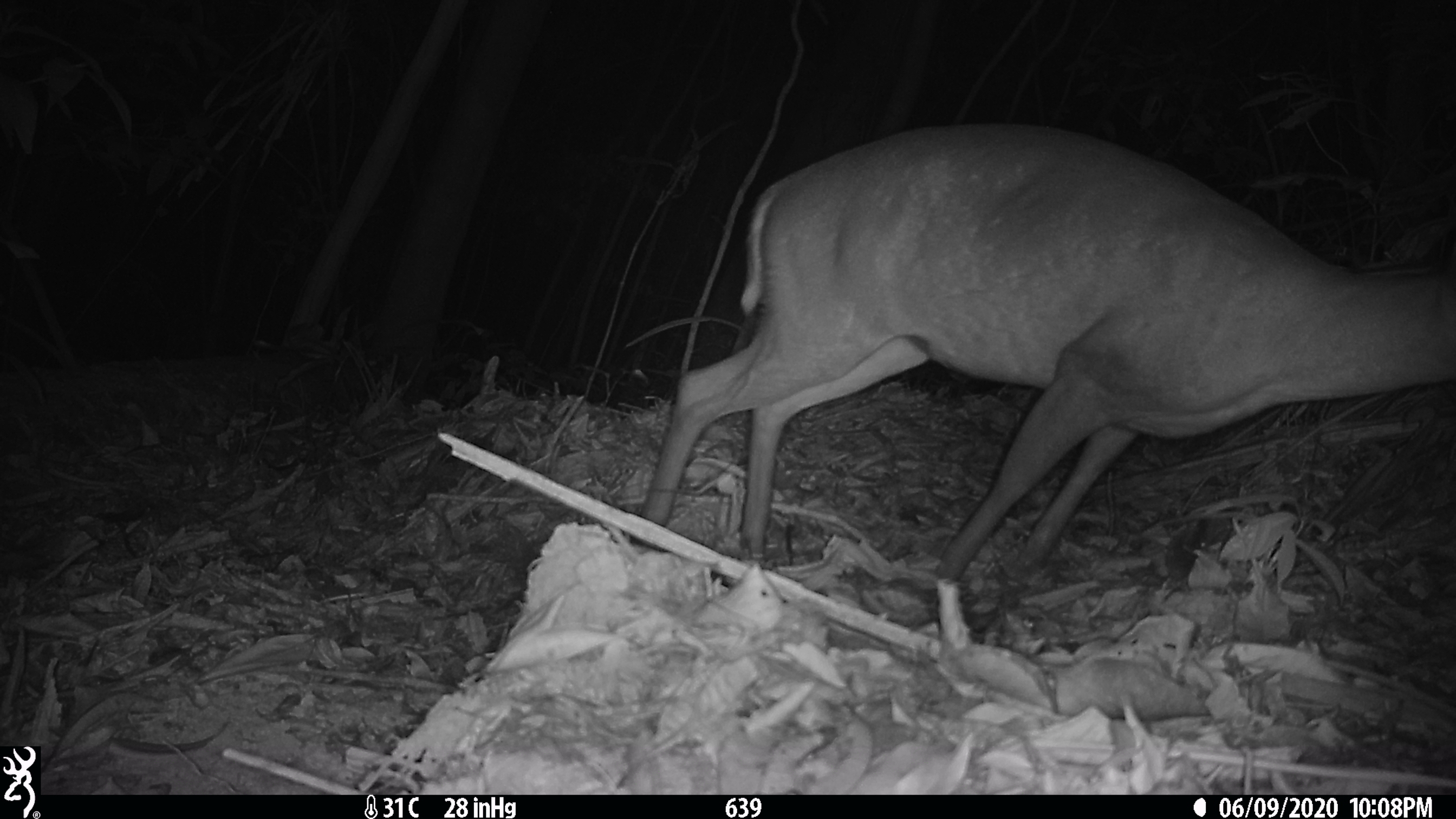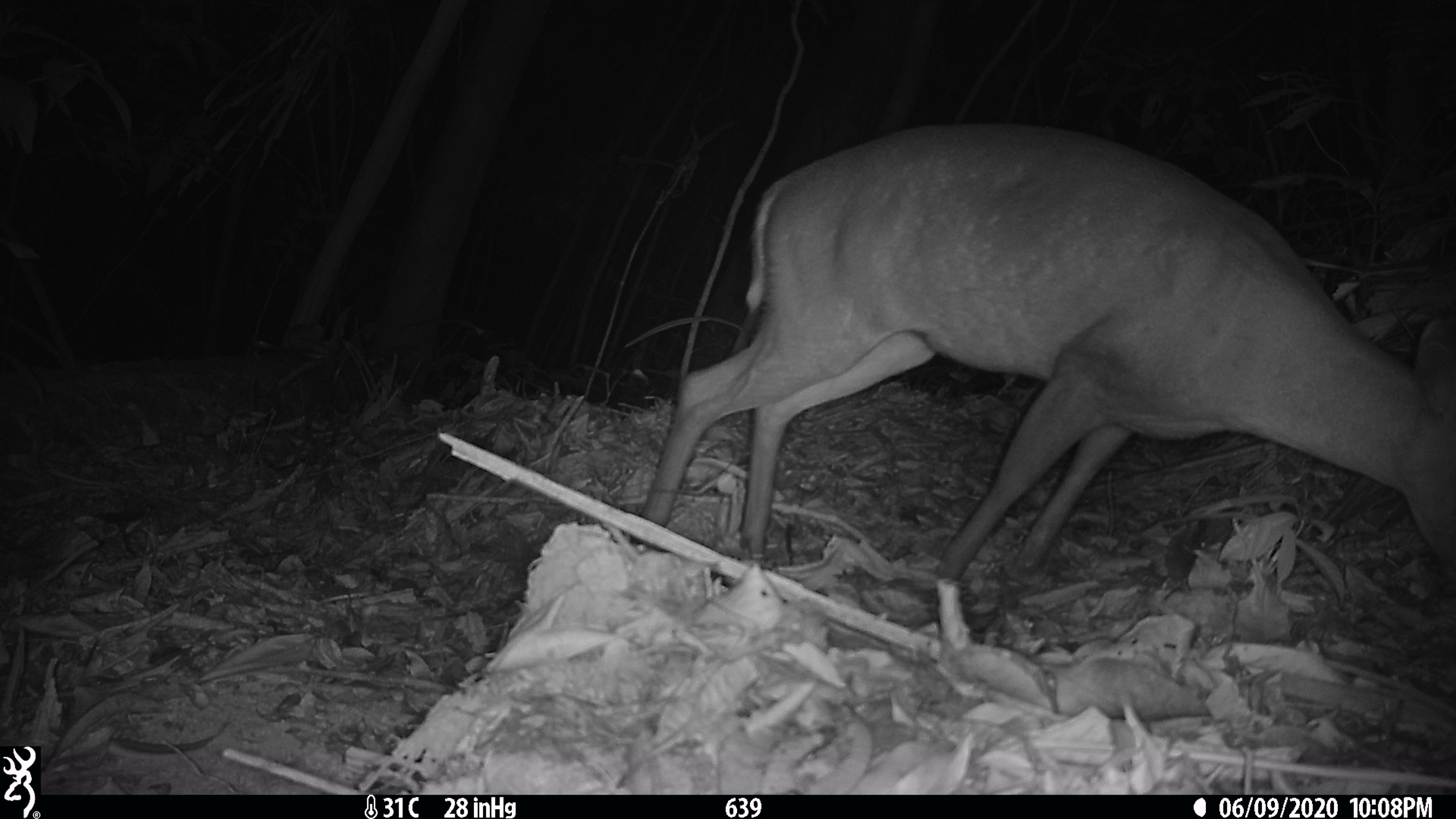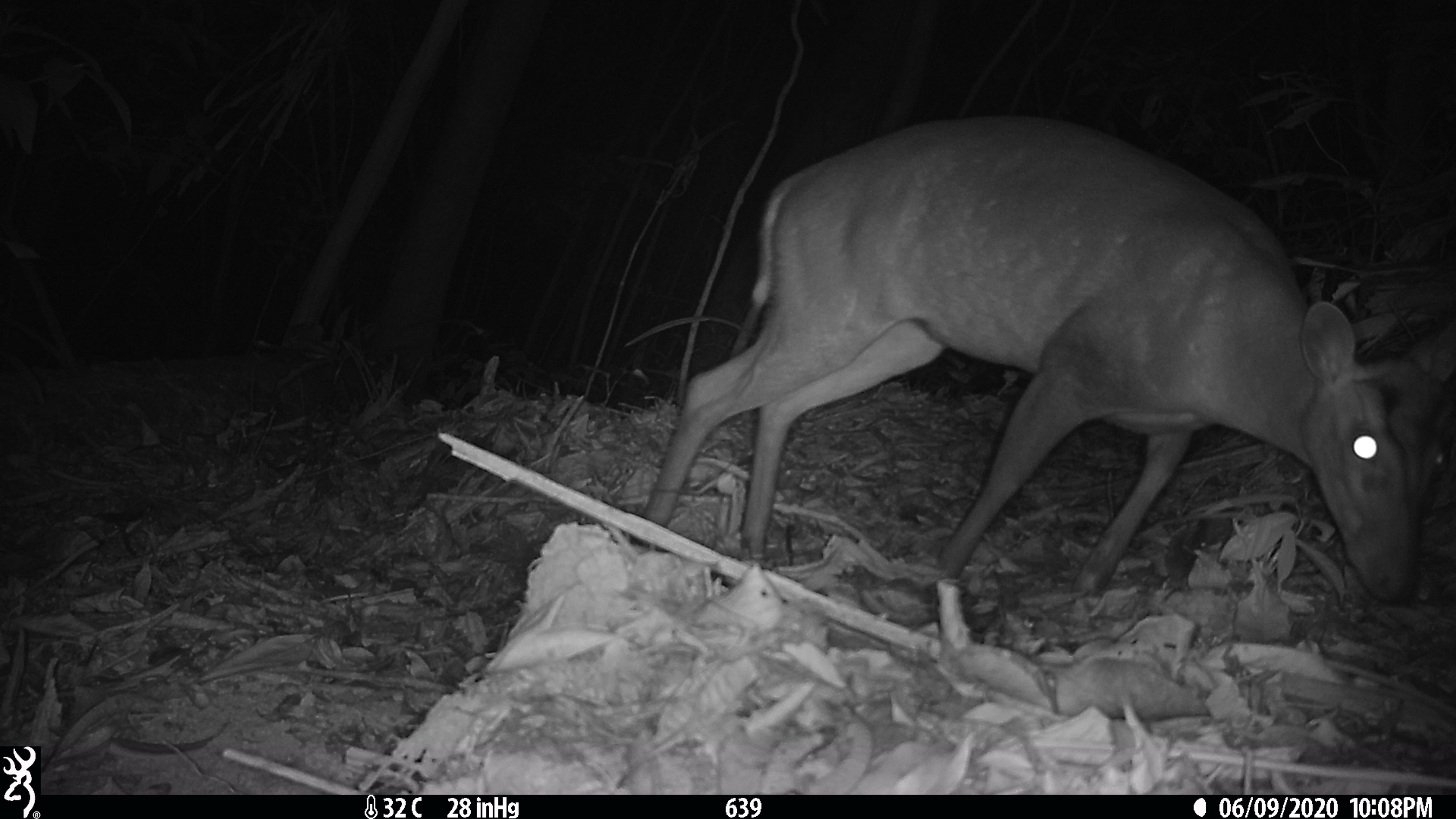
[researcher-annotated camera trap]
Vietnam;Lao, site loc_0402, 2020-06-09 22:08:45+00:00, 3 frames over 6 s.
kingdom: Animalia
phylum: Chordata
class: Mammalia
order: Artiodactyla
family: Cervidae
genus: Muntiacus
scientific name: Muntiacus rooseveltorum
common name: roosevelt's muntjac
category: roosevelts muntjac group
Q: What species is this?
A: Roosevelts muntjac group (roosevelt's muntjac) (Muntiacus rooseveltorum).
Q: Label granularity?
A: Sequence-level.